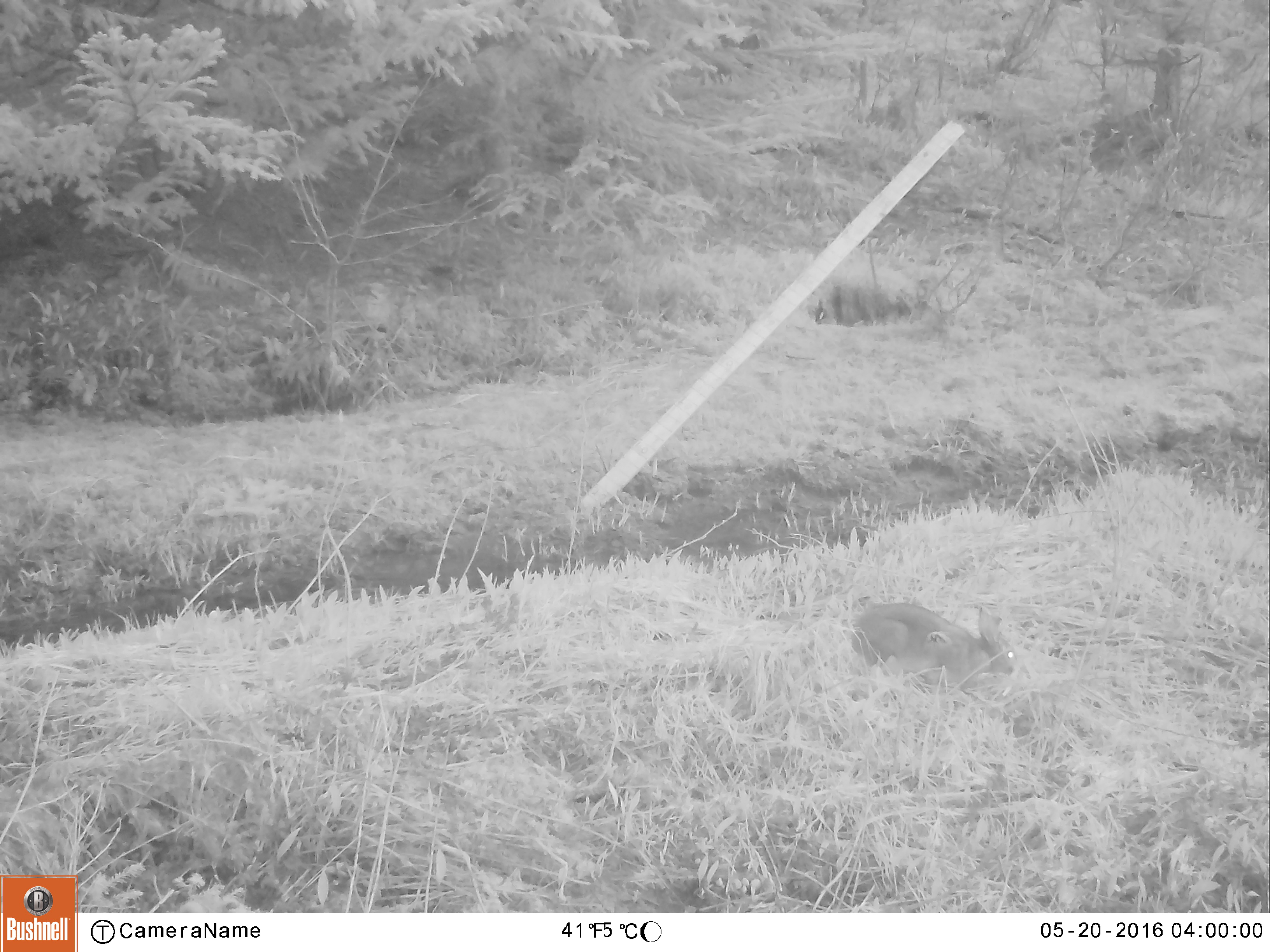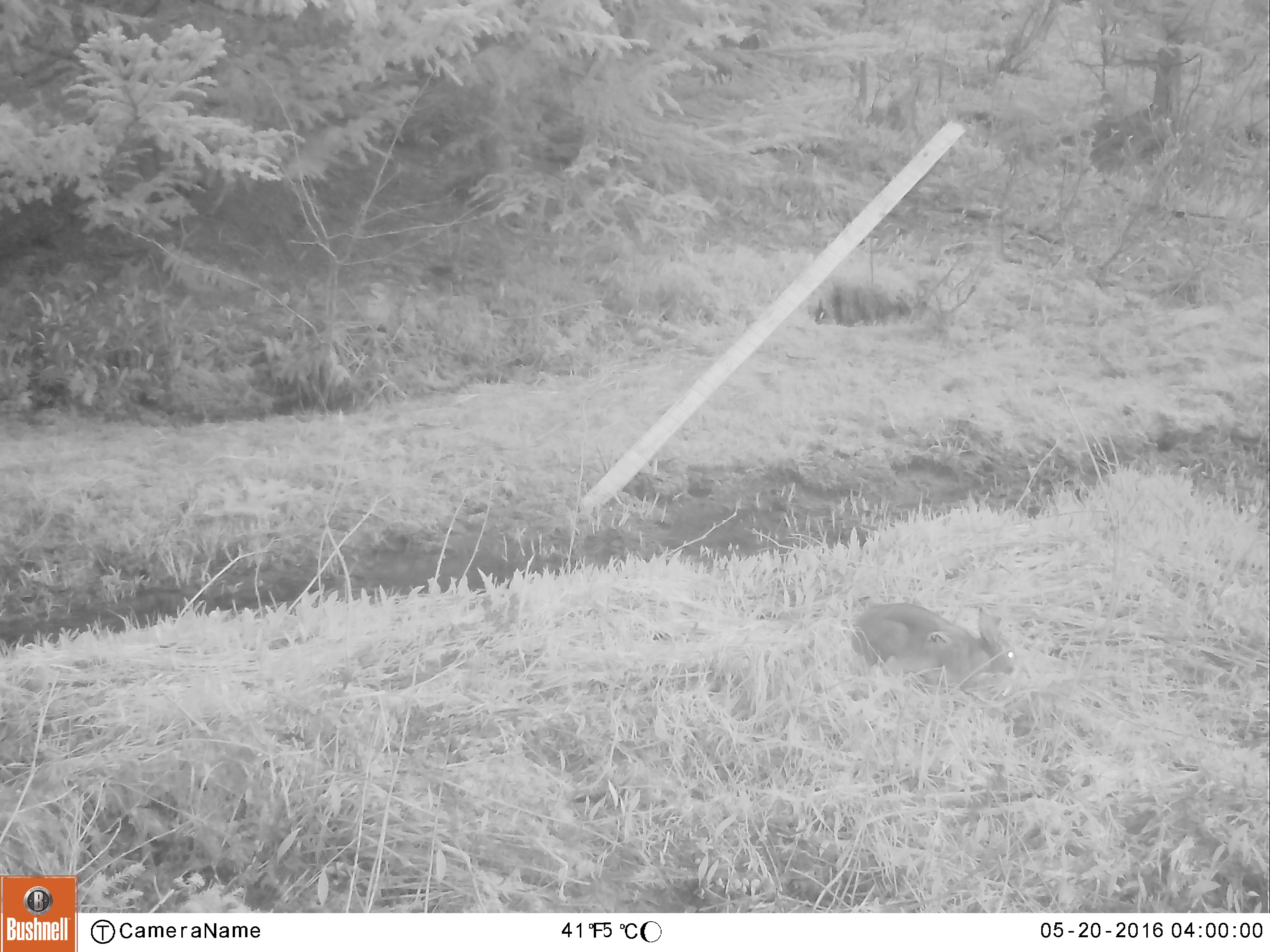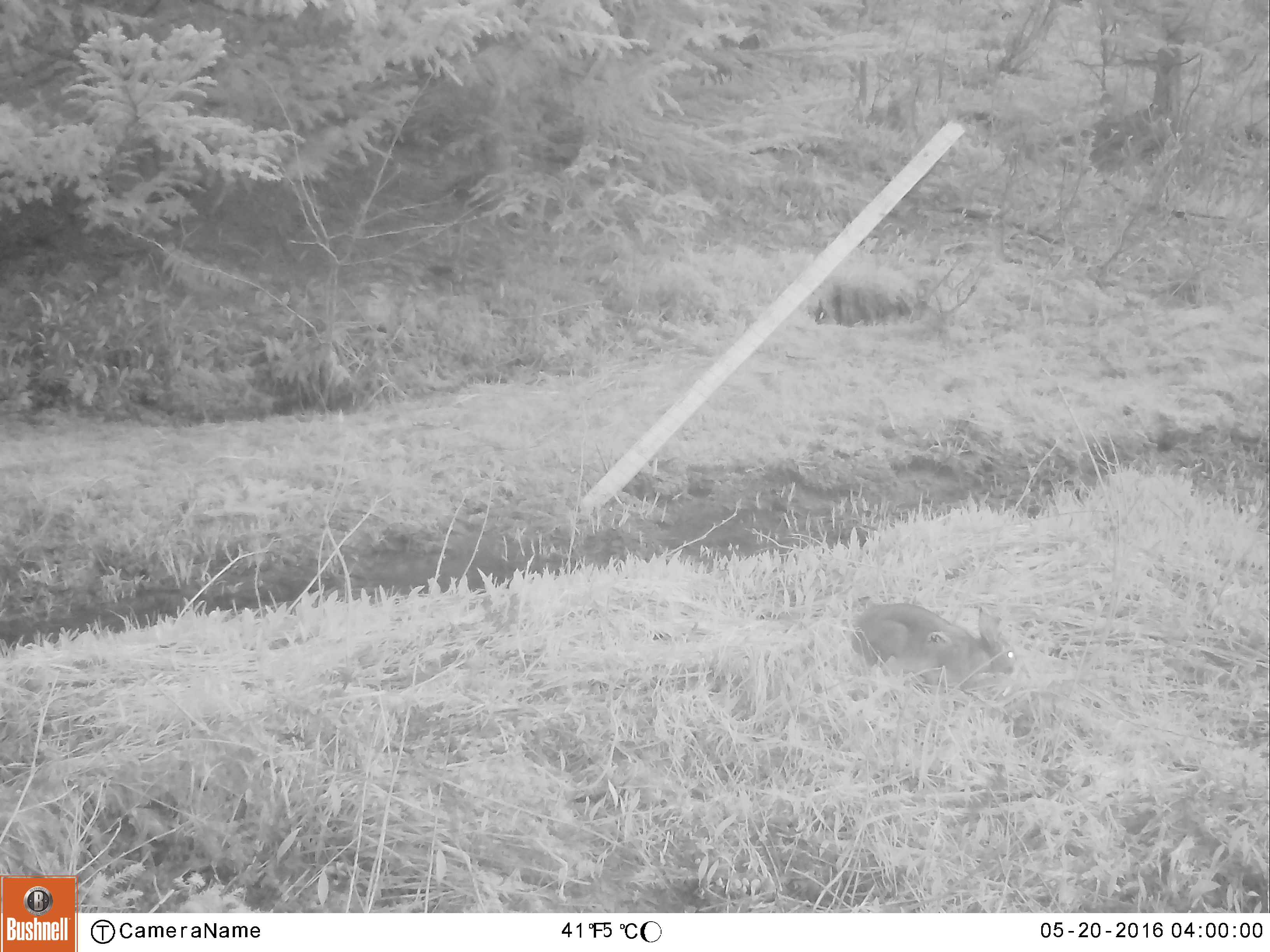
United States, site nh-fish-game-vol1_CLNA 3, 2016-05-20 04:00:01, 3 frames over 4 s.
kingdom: Animalia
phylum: Chordata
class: Mammalia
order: Lagomorpha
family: Leporidae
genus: Lepus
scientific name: Lepus americanus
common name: snowshoe hare